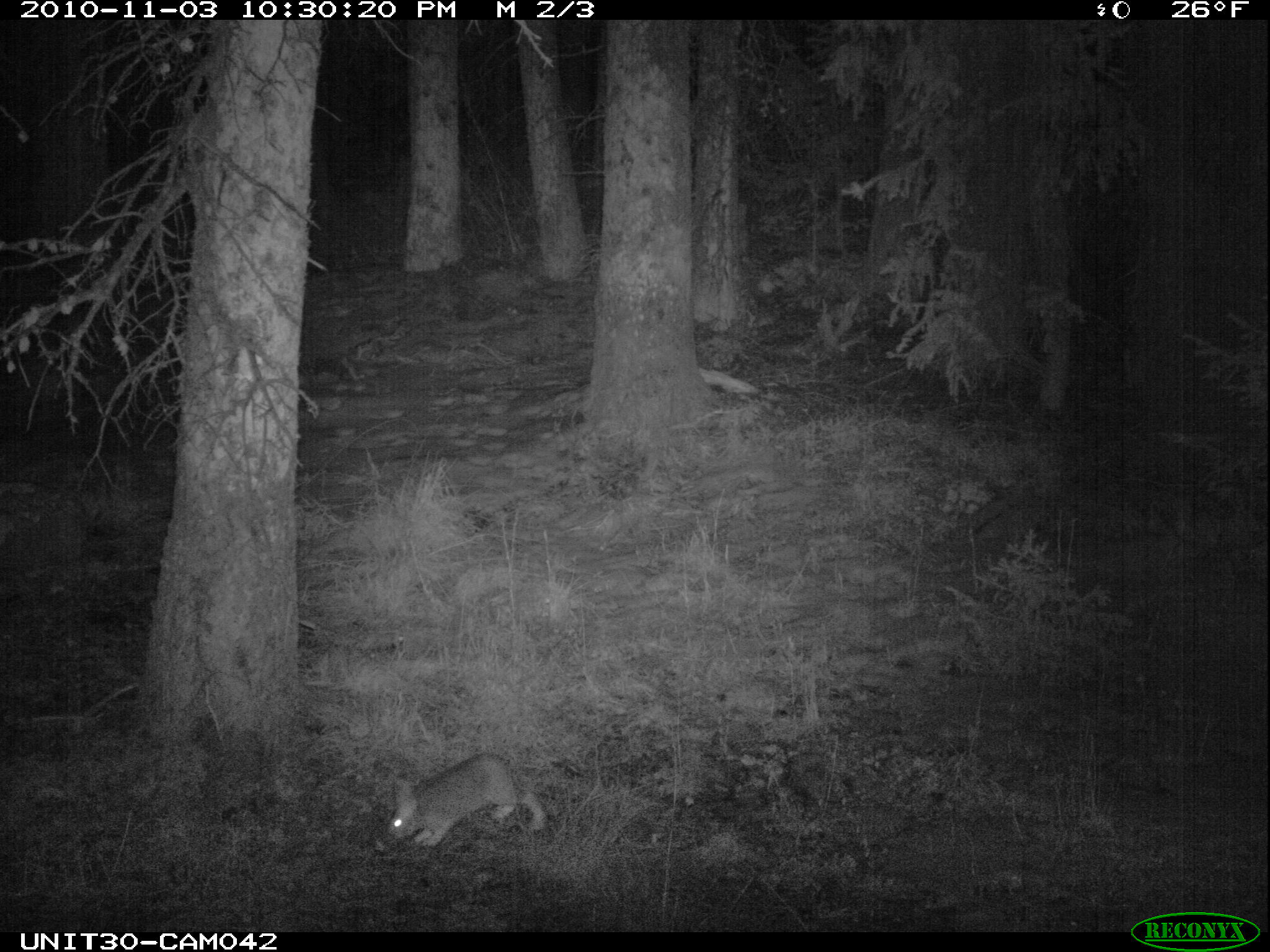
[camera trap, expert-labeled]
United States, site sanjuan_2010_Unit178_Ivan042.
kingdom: Animalia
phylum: Chordata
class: Mammalia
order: Lagomorpha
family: Leporidae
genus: Lepus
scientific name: Lepus americanus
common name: snowshoe hare